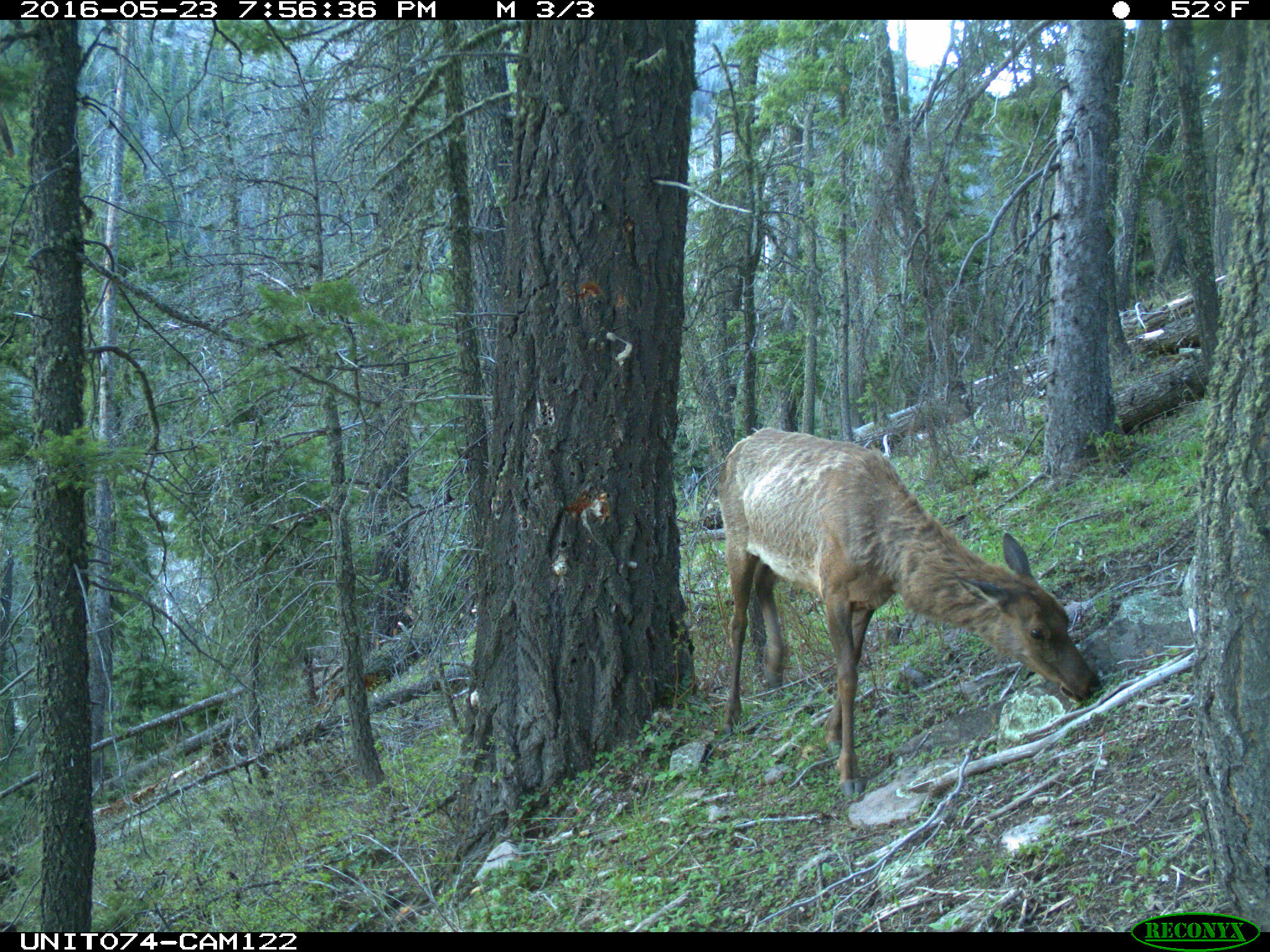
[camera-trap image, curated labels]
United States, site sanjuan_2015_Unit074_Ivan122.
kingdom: Animalia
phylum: Chordata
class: Mammalia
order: Artiodactyla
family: Cervidae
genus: Cervus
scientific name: Cervus elaphus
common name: red deer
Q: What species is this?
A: Cervus elaphus (red deer).